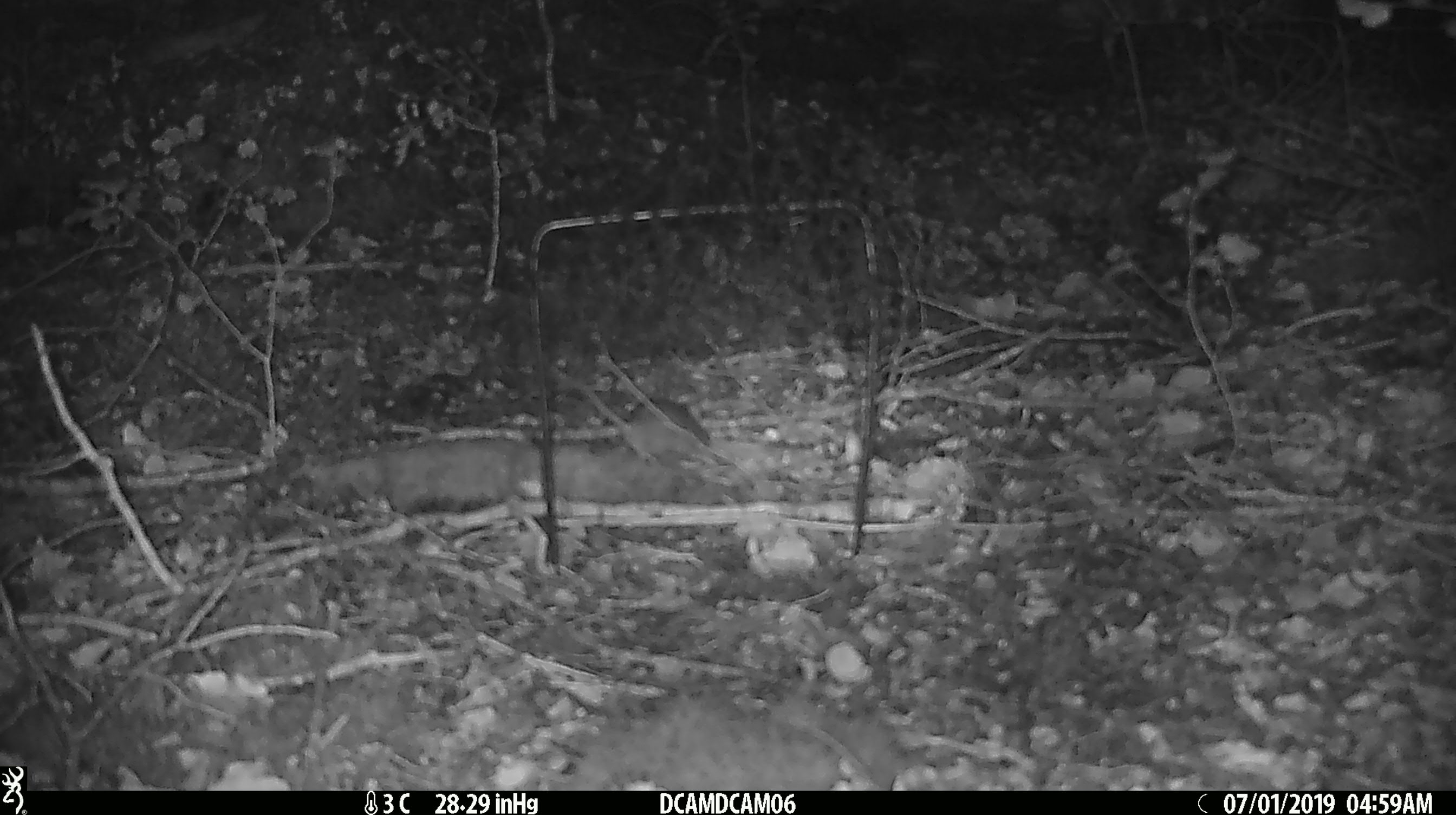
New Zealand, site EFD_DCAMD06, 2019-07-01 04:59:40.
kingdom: Animalia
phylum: Chordata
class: Mammalia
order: Rodentia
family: Muridae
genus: Mus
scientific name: Mus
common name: mouse